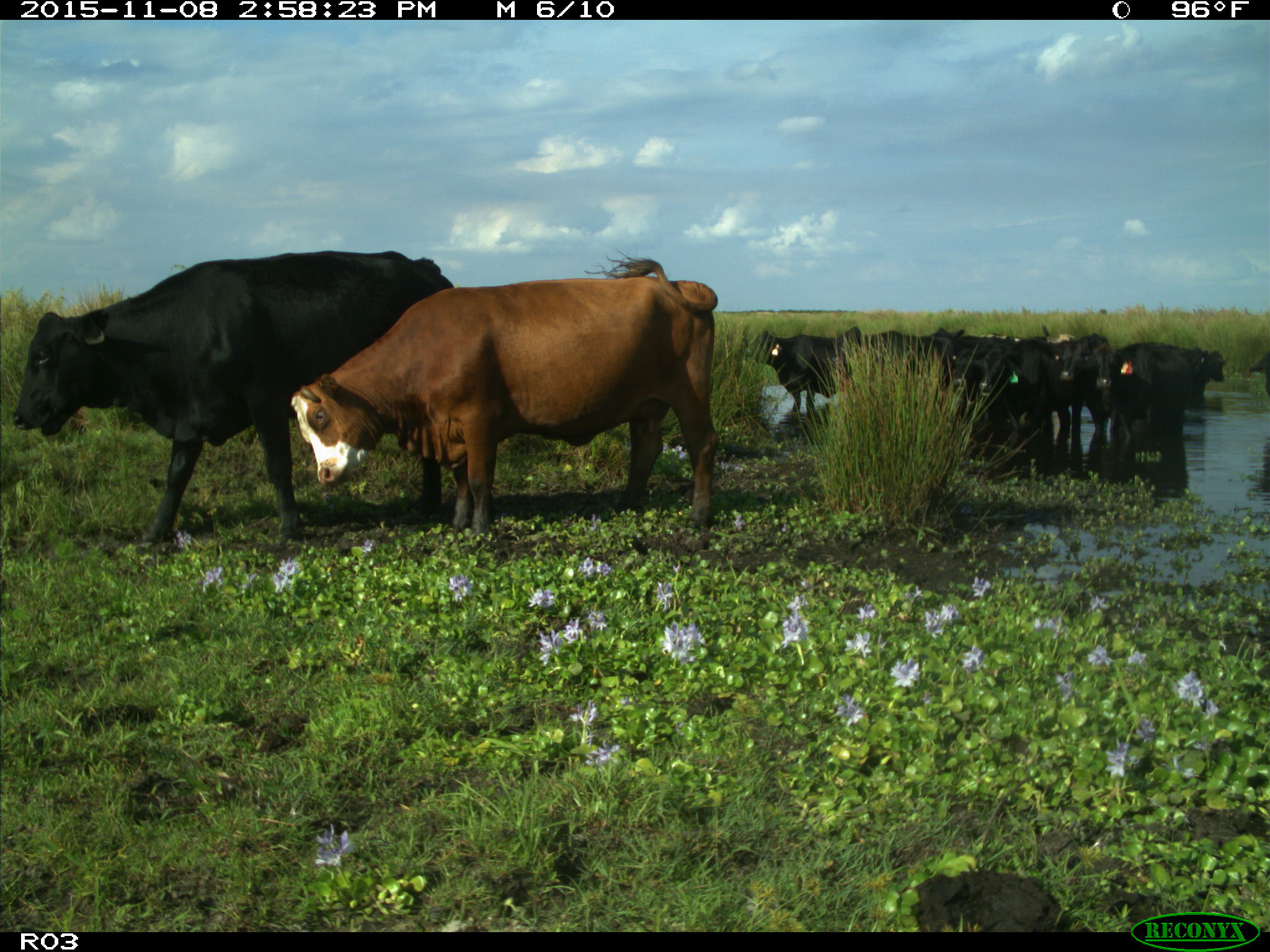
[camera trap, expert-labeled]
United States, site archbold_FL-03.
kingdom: Animalia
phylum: Chordata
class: Mammalia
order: Artiodactyla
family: Bovidae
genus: Bos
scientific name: Bos taurus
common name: domestic cow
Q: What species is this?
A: Bos taurus (domestic cow).